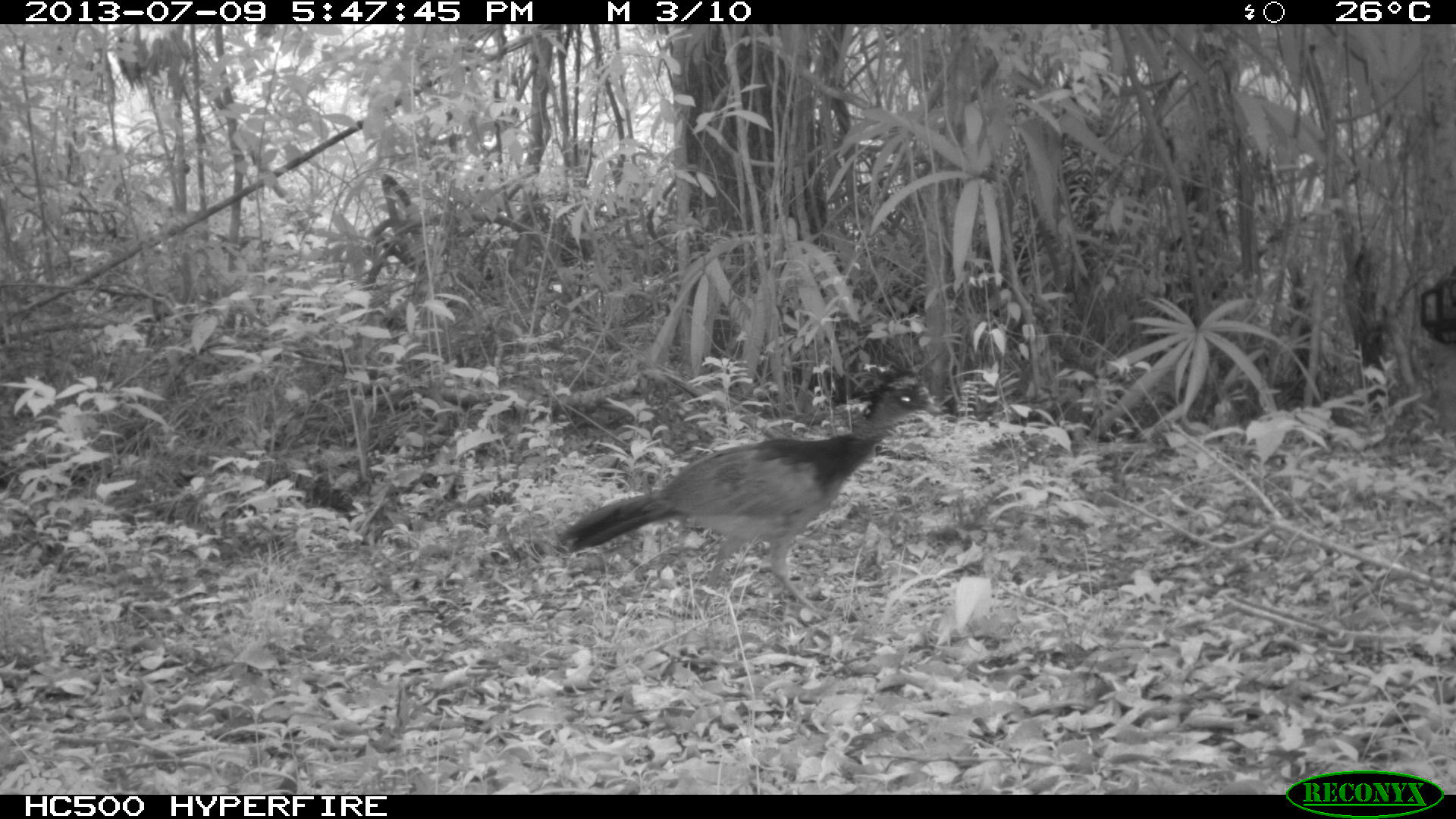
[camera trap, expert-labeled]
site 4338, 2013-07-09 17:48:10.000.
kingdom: Animalia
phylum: Chordata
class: Aves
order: Galliformes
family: Cracidae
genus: Crax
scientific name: Crax rubra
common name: great curassow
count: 1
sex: female